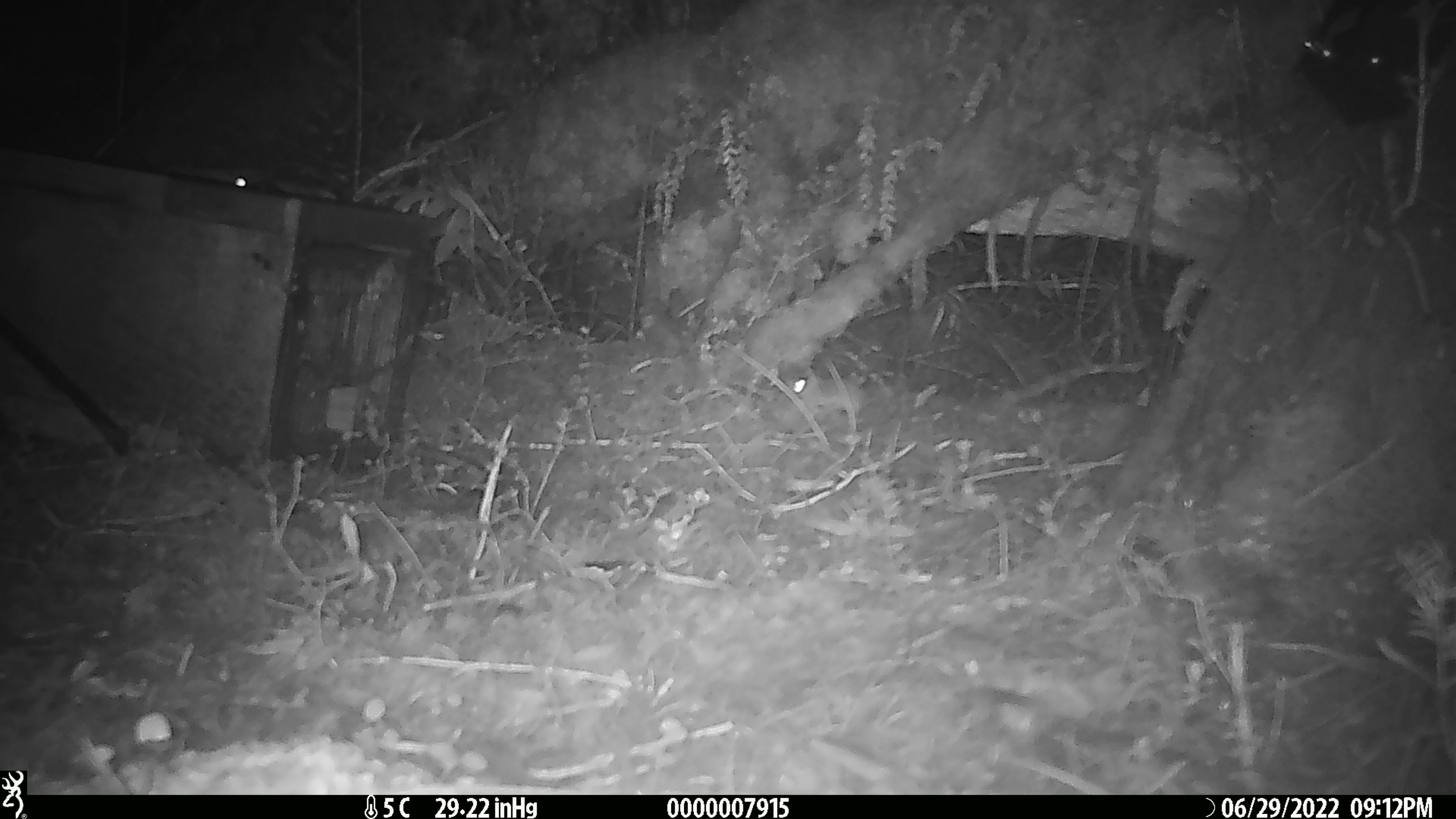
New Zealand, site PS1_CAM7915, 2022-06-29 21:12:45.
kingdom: Animalia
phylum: Chordata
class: Mammalia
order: Rodentia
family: Muridae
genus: Mus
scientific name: Mus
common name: mouse